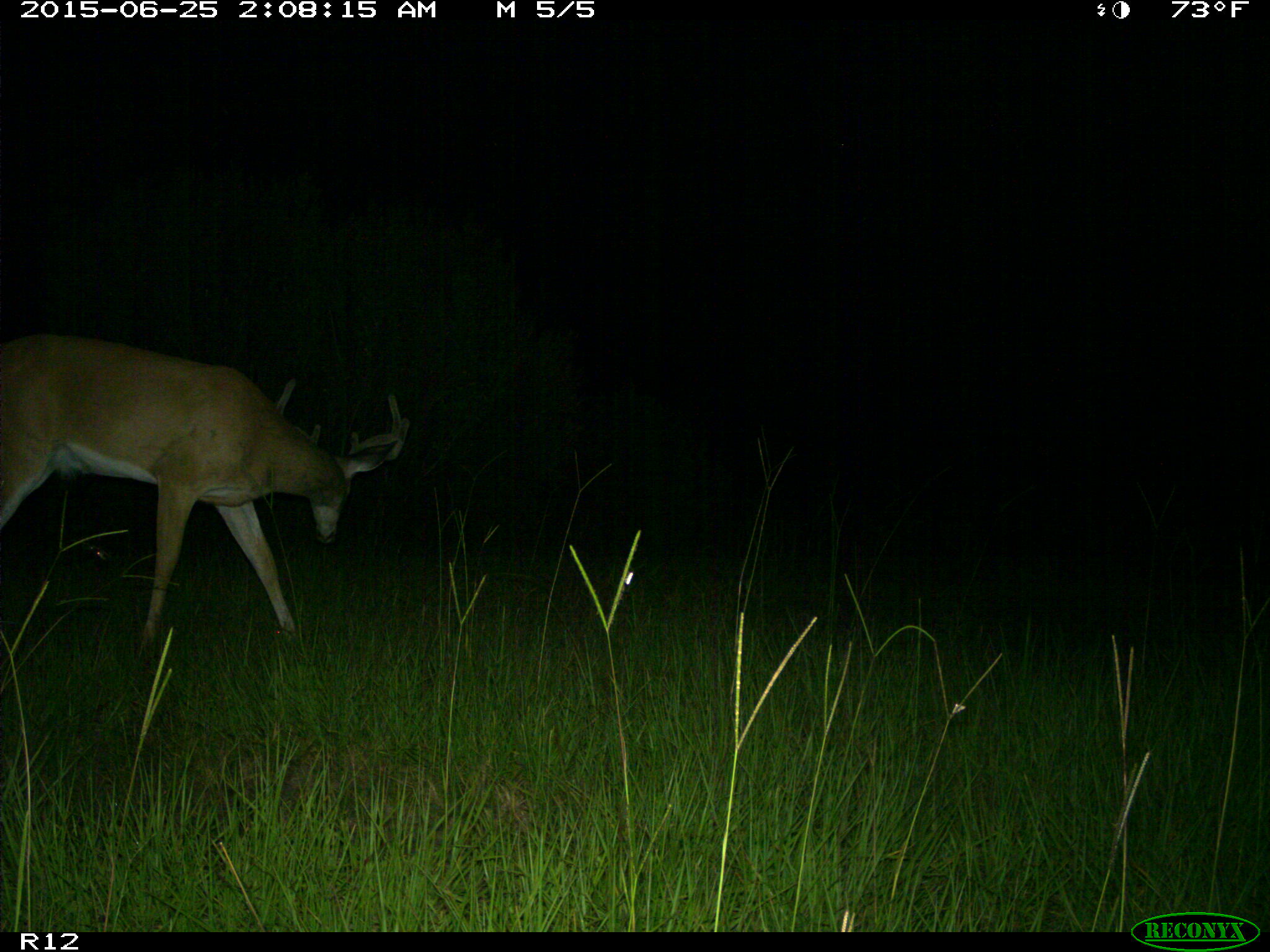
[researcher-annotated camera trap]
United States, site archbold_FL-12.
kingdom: Animalia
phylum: Chordata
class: Mammalia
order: Artiodactyla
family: Cervidae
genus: Odocoileus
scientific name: Odocoileus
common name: deer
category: unidentified deer